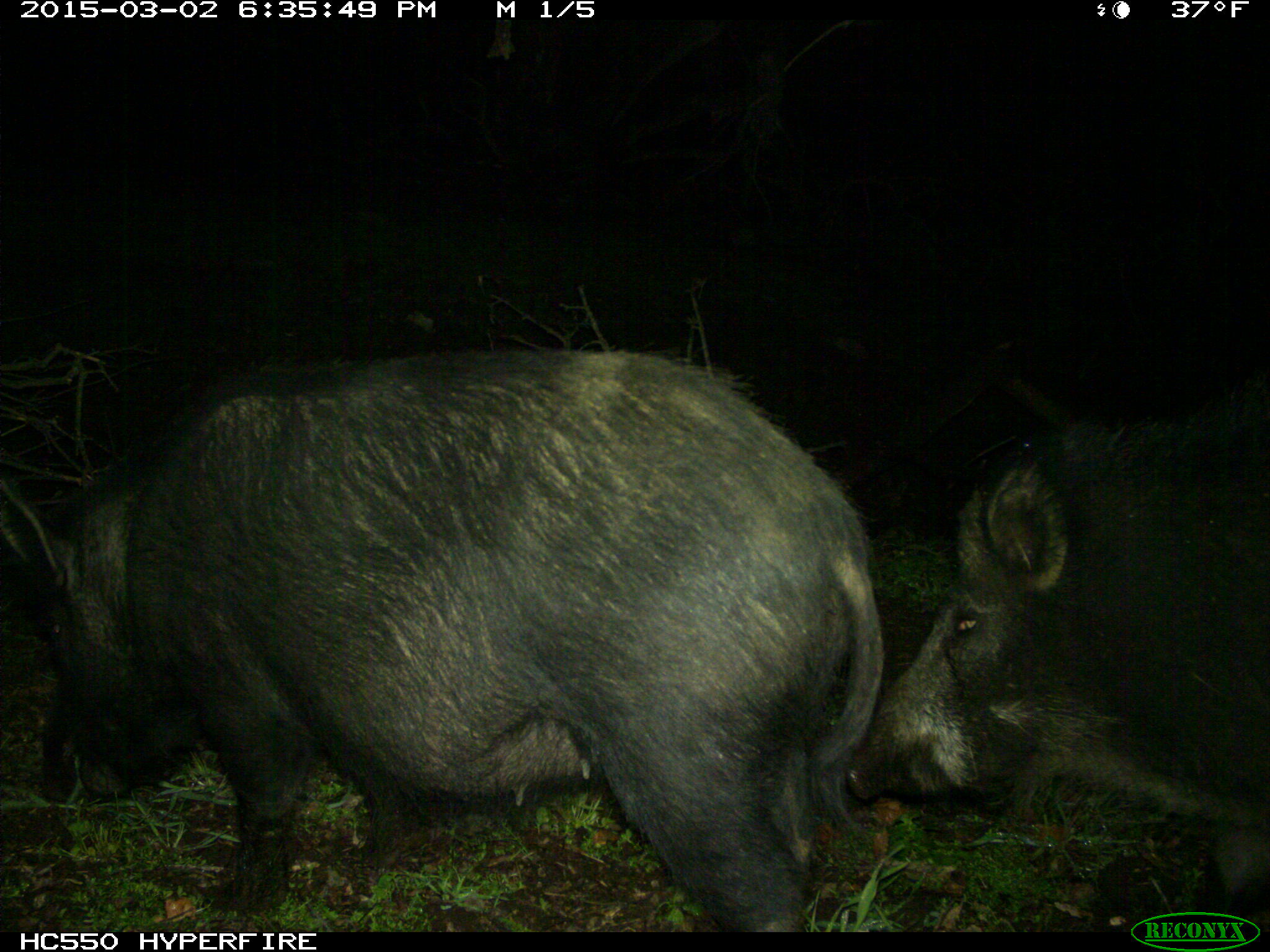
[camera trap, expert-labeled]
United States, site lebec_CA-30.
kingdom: Animalia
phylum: Chordata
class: Mammalia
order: Artiodactyla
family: Suidae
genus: Sus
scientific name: Sus scrofa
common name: wild boar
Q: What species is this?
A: Sus scrofa (wild boar).